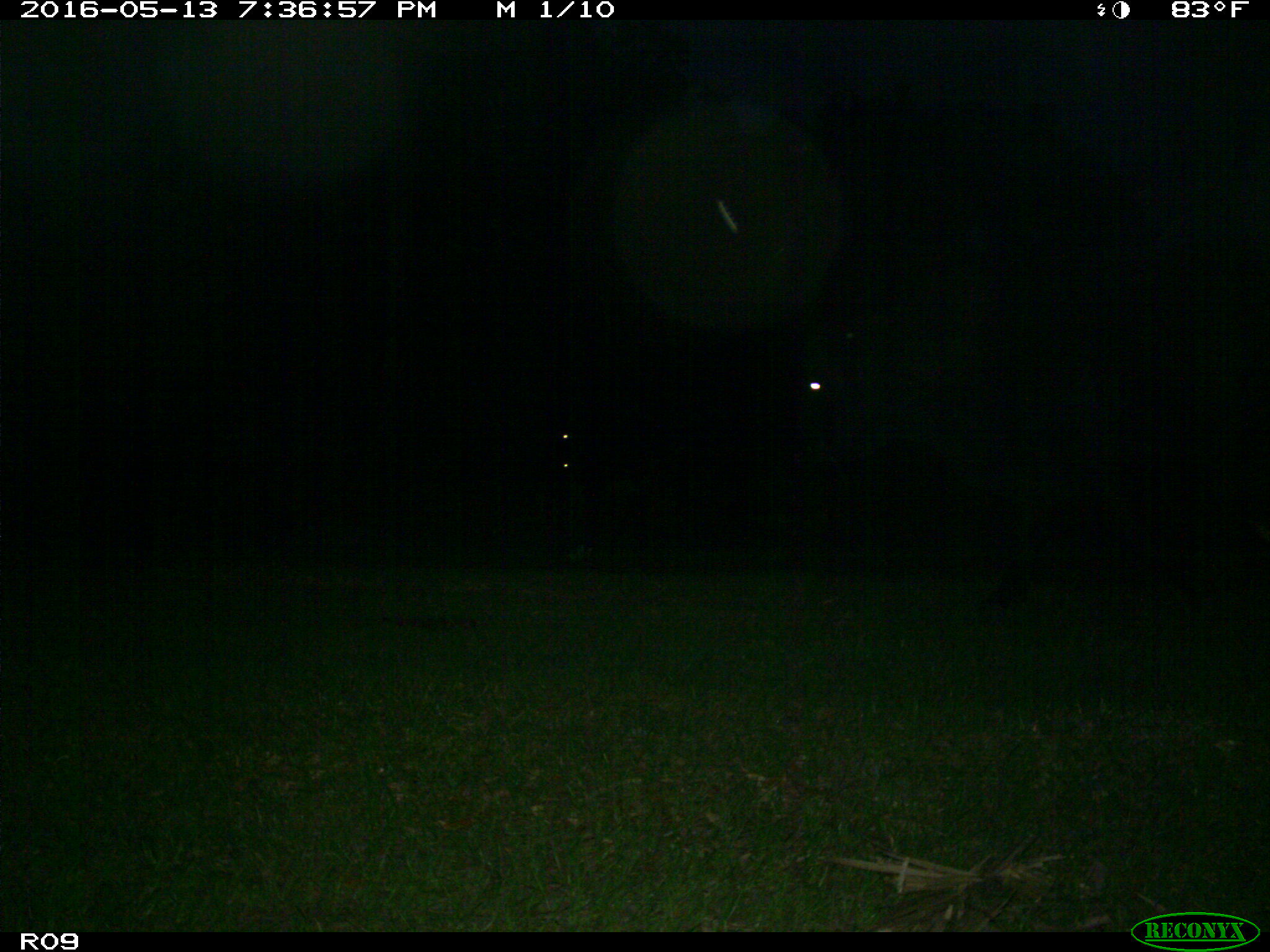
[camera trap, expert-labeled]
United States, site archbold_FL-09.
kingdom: Animalia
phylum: Chordata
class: Mammalia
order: Artiodactyla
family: Bovidae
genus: Bos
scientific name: Bos taurus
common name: domestic cow